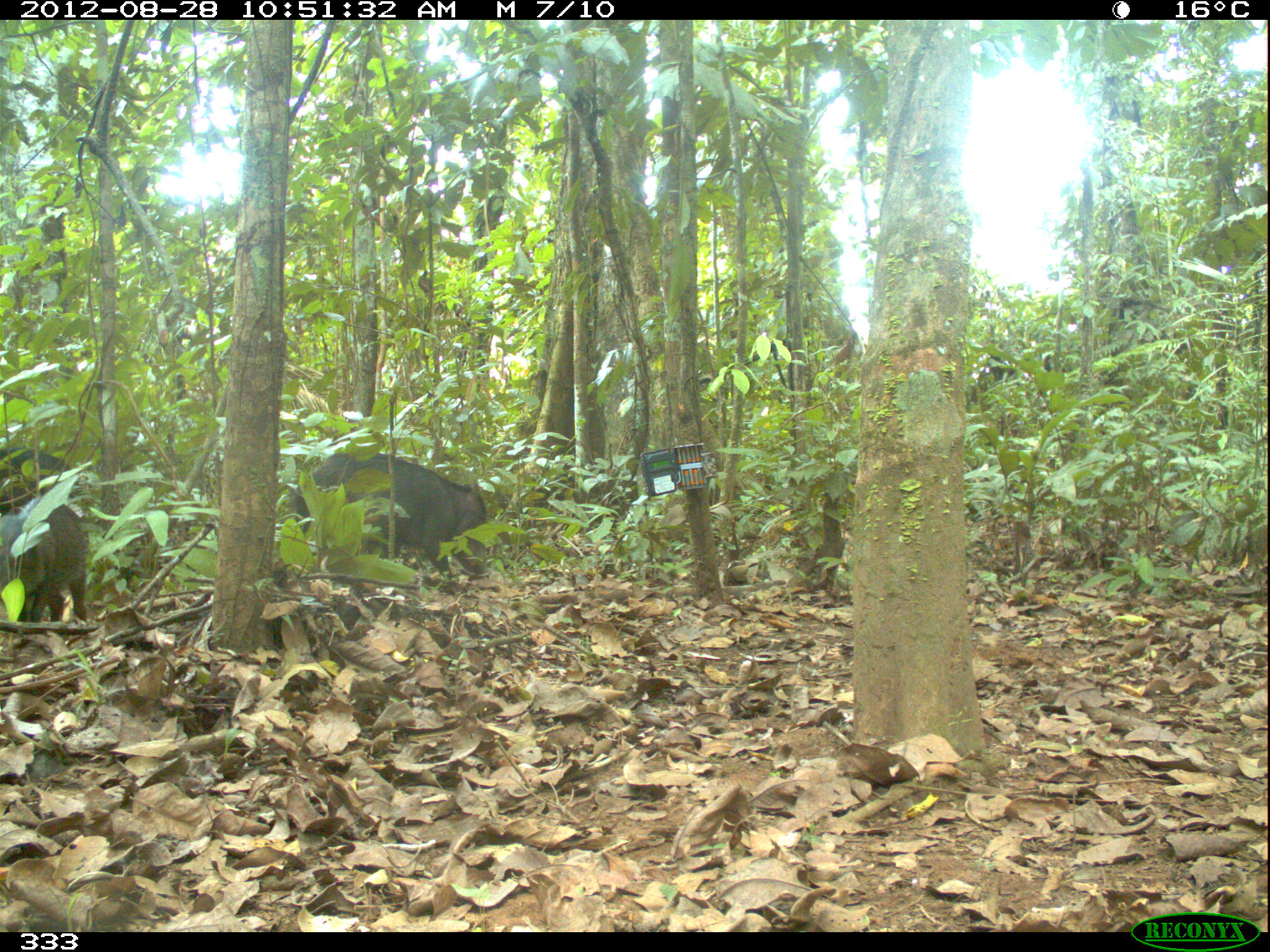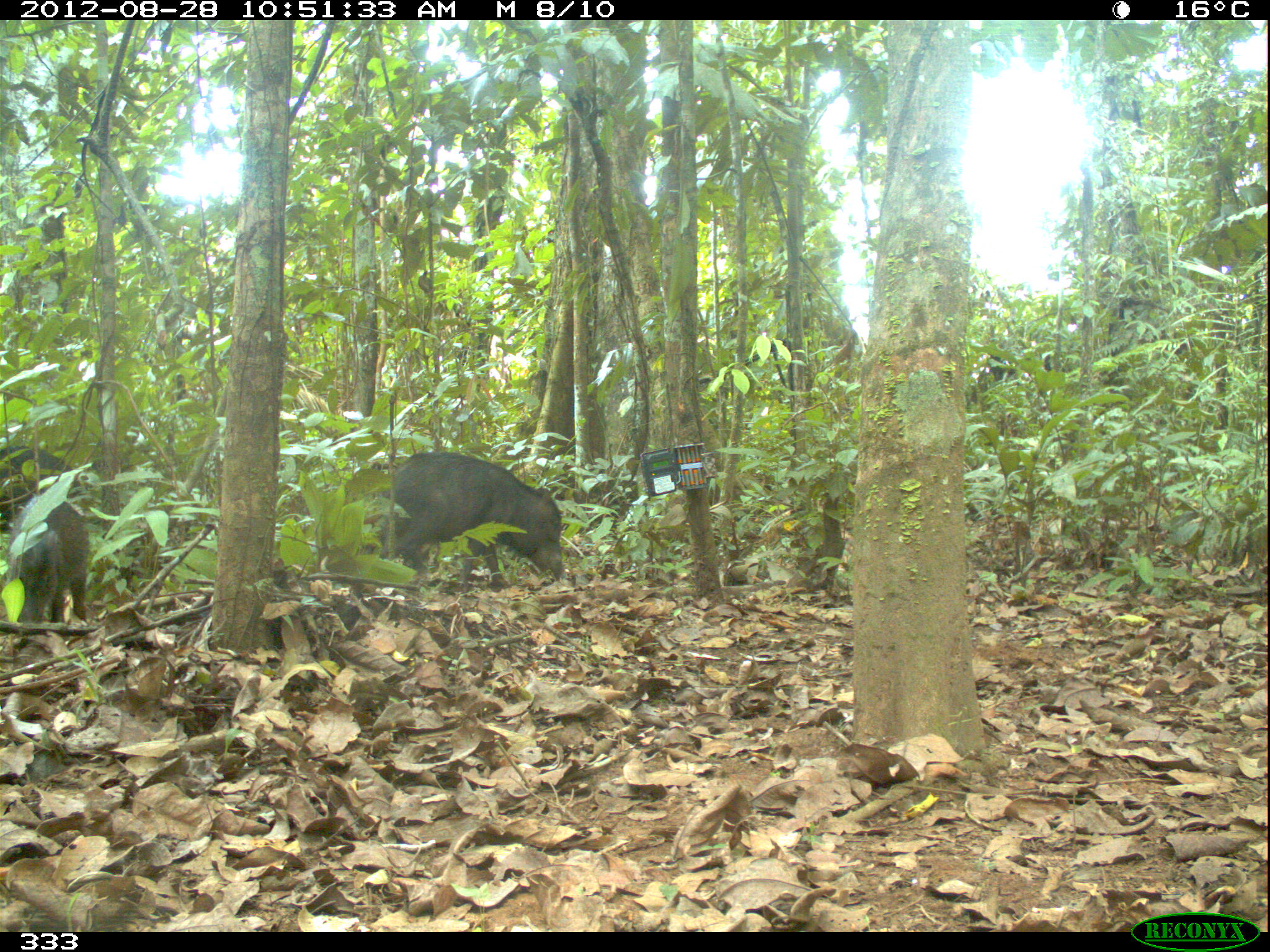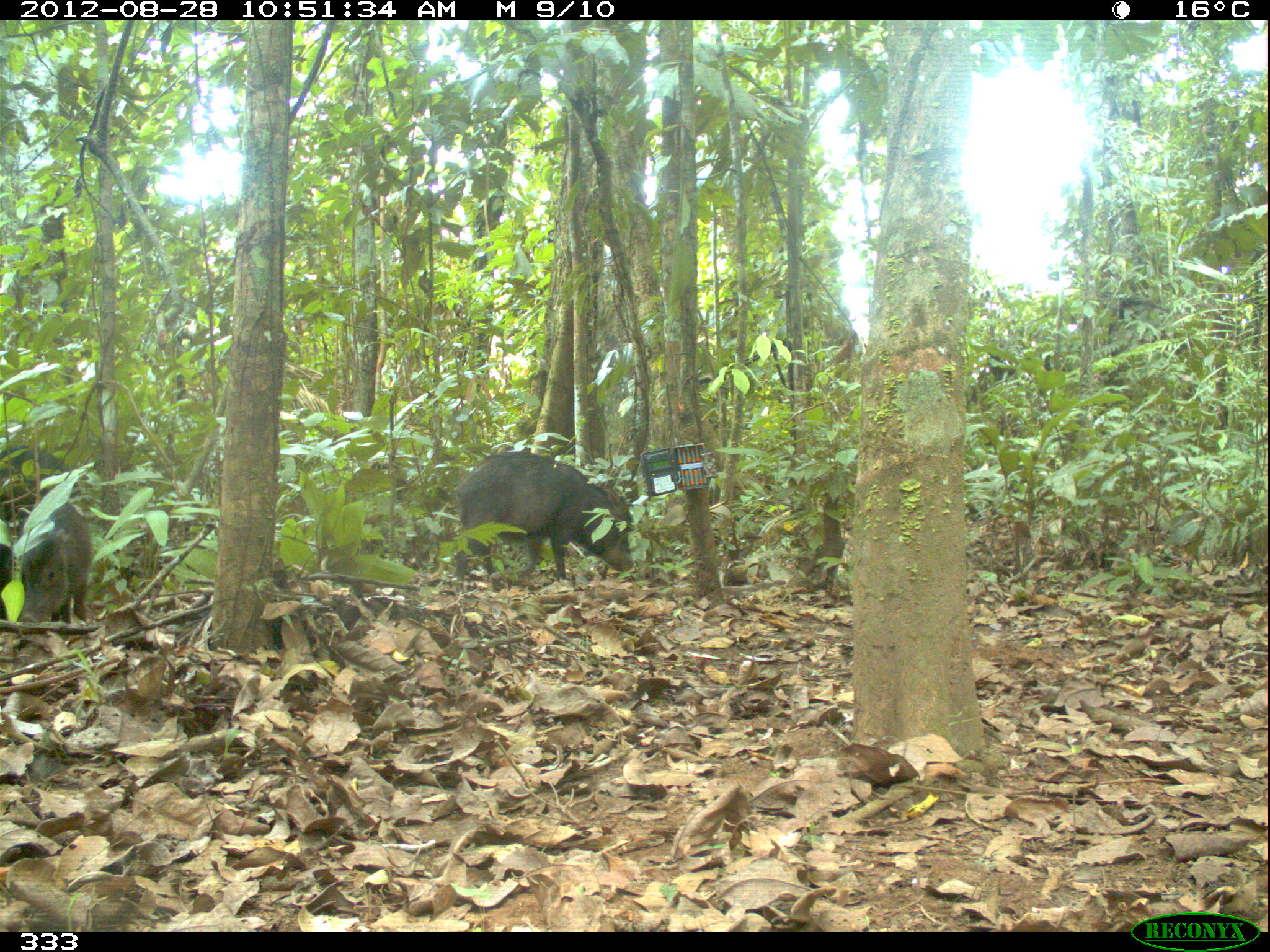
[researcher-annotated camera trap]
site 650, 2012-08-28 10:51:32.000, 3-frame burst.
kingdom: Animalia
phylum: Chordata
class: Mammalia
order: Artiodactyla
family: Tayassuidae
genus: Tayassu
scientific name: Tayassu pecari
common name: white-lipped peccary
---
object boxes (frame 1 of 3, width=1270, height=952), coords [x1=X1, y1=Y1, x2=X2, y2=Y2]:
tayassu pecari: [x1=270, y1=450, x2=488, y2=593]; [x1=0, y1=493, x2=87, y2=623]; [x1=0, y1=443, x2=70, y2=505]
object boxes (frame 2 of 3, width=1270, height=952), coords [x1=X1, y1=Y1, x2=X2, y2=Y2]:
tayassu pecari: [x1=376, y1=450, x2=564, y2=593]; [x1=3, y1=492, x2=90, y2=625]; [x1=0, y1=442, x2=80, y2=531]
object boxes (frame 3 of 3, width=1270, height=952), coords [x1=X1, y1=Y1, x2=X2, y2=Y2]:
tayassu pecari: [x1=453, y1=450, x2=633, y2=593]; [x1=15, y1=501, x2=94, y2=625]; [x1=0, y1=443, x2=82, y2=543]; [x1=0, y1=542, x2=14, y2=622]